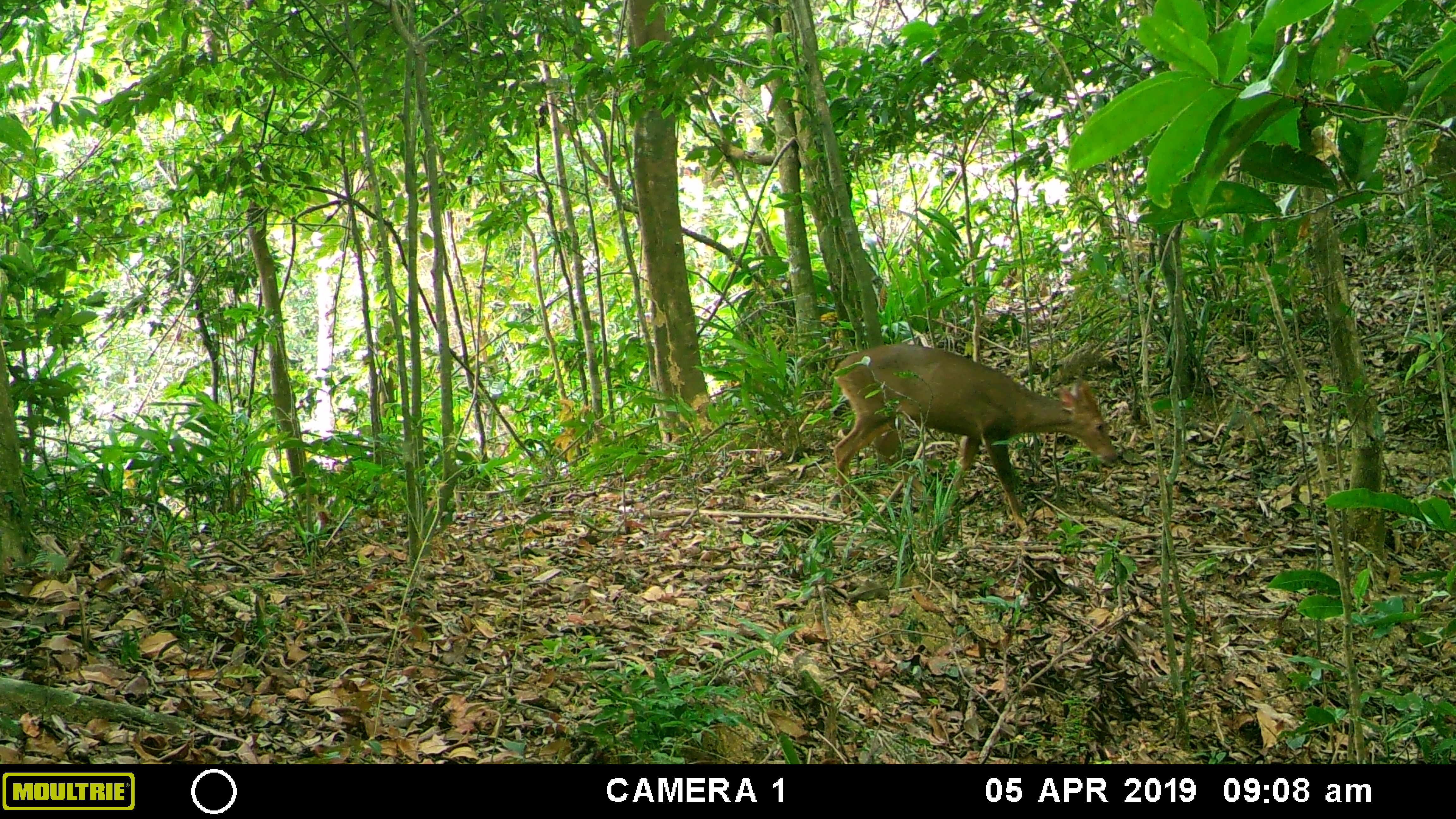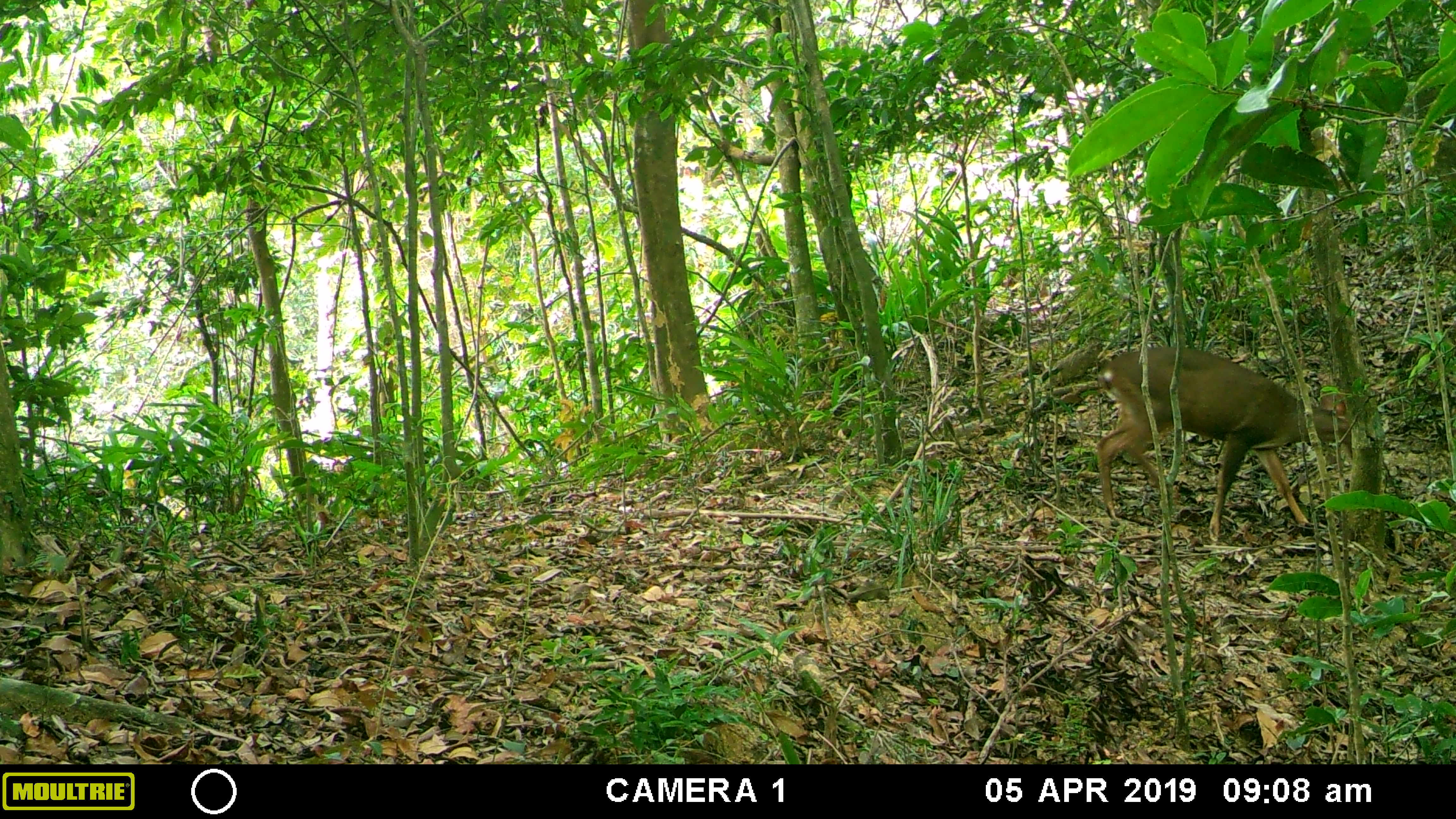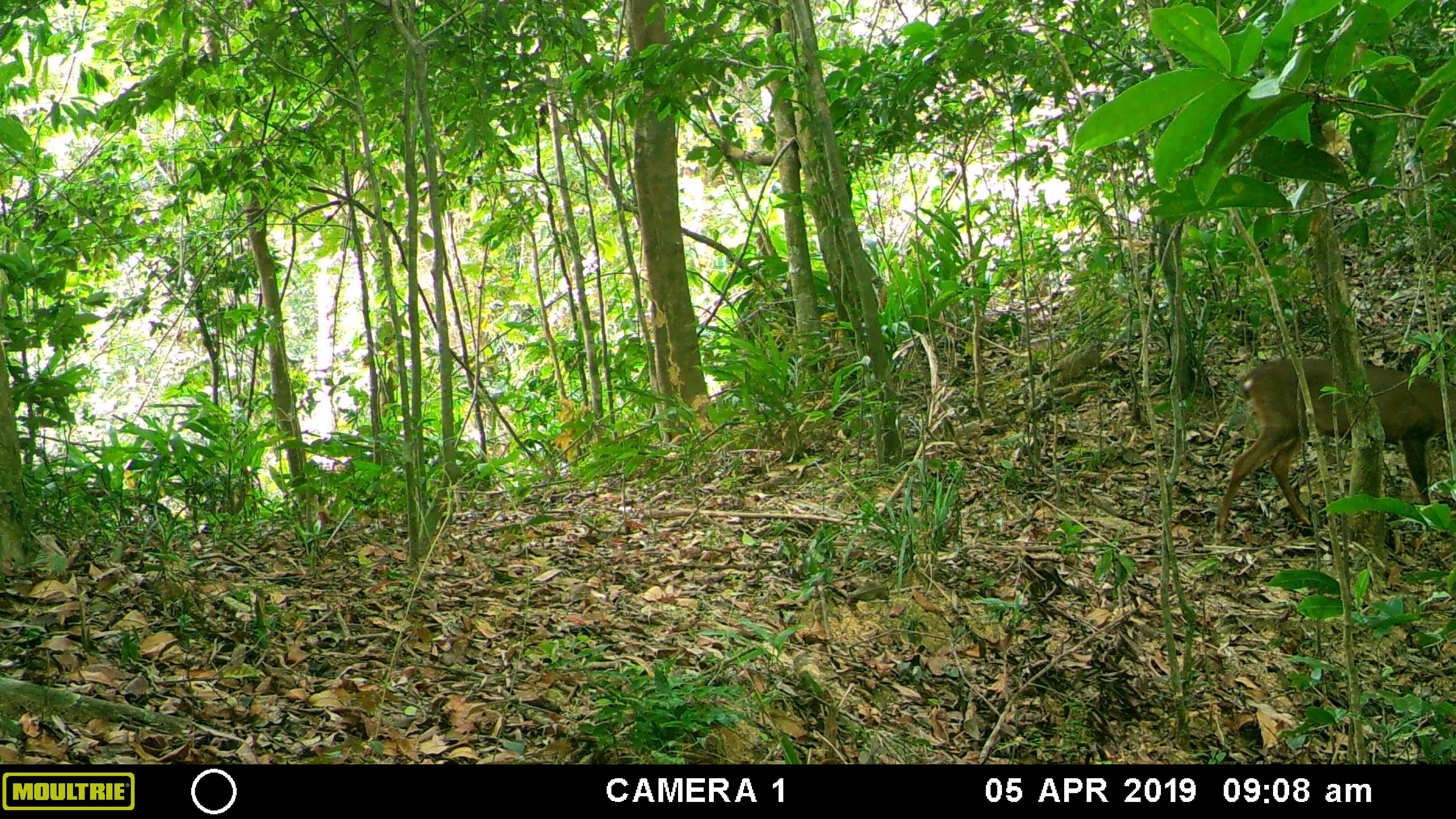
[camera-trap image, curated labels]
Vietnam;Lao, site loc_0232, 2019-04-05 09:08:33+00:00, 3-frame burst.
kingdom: Animalia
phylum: Chordata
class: Mammalia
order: Artiodactyla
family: Cervidae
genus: Muntiacus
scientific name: Muntiacus vuquangensis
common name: large-antlered muntjac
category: large antlered muntjac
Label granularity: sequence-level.